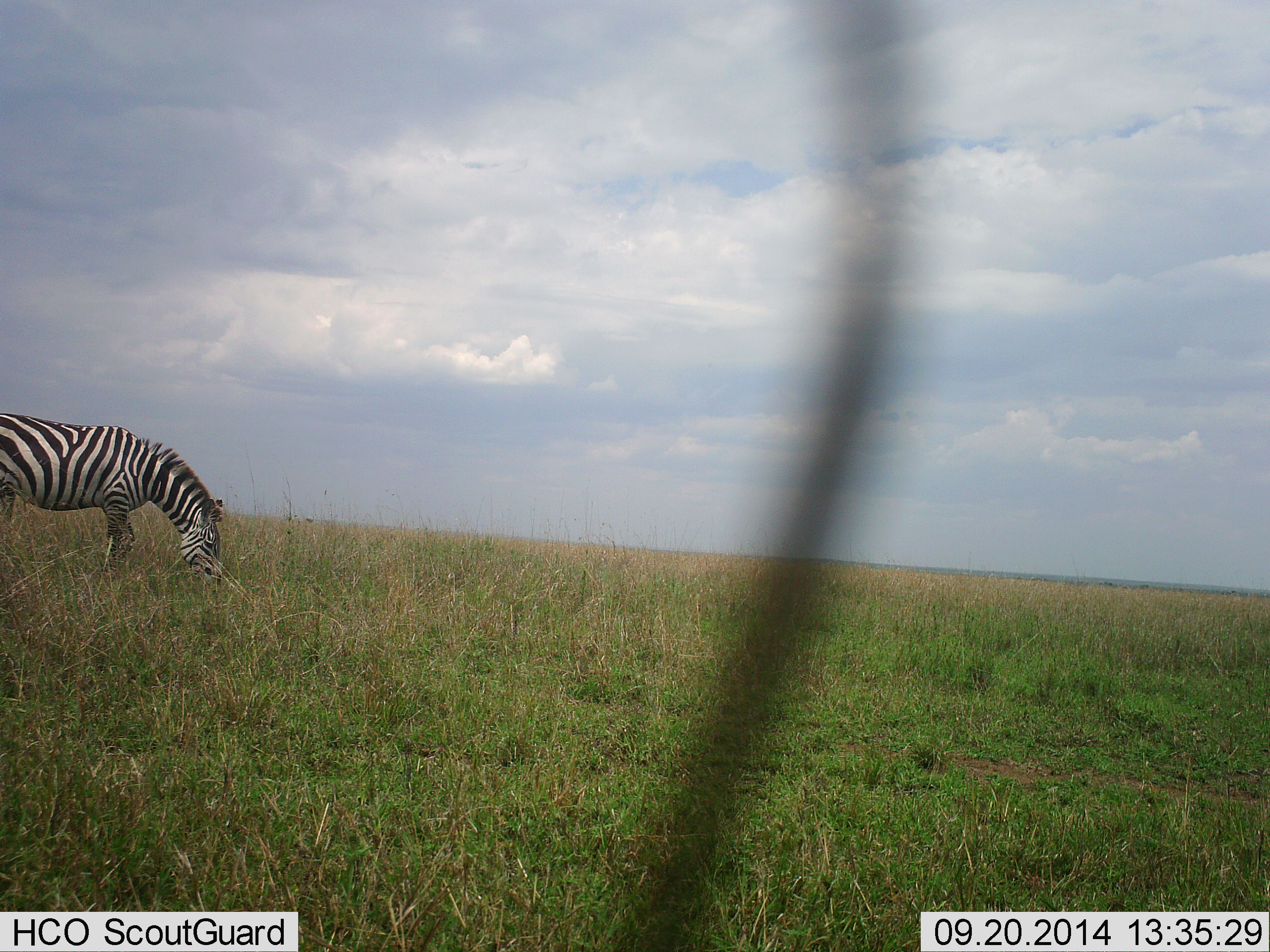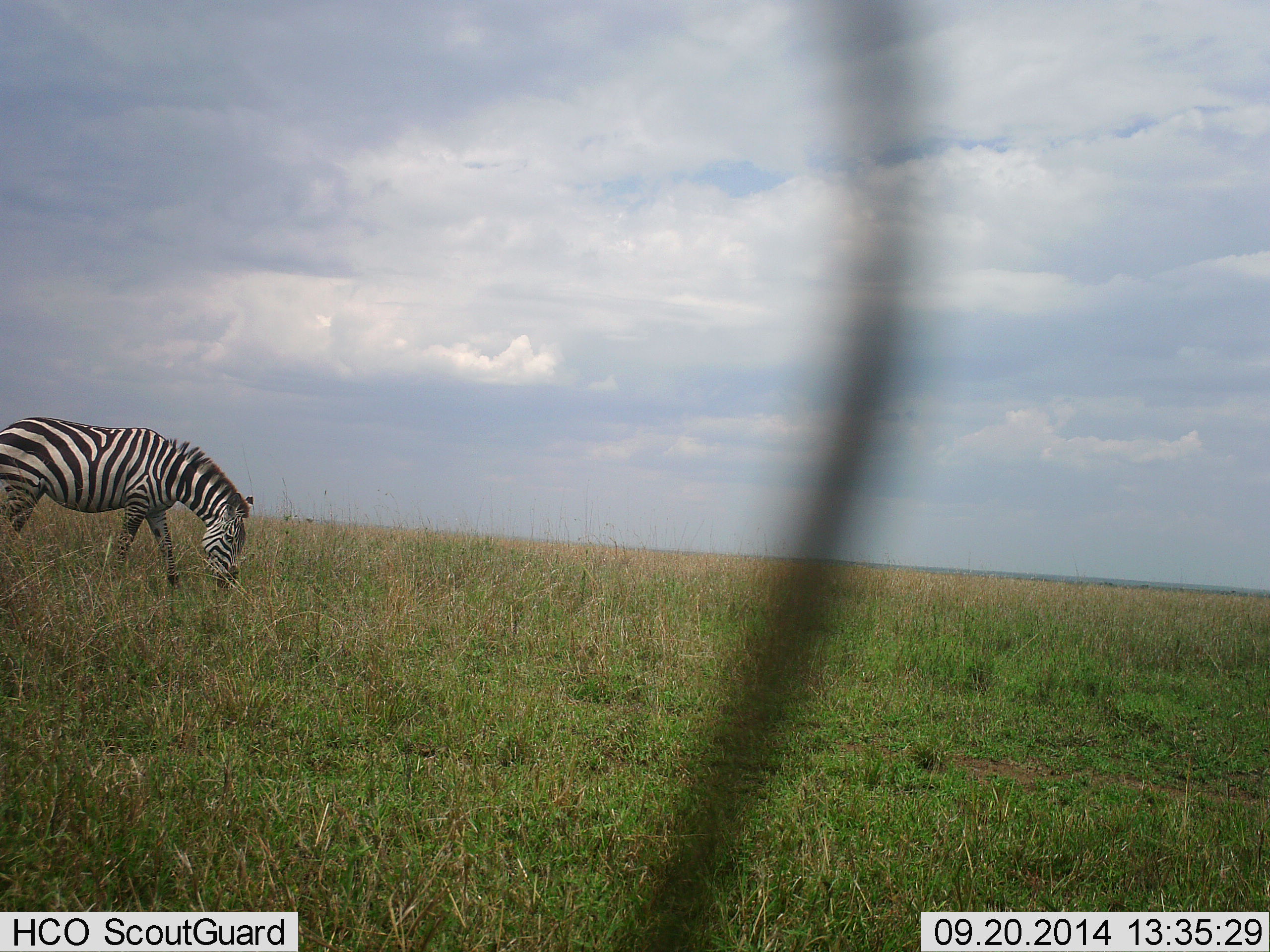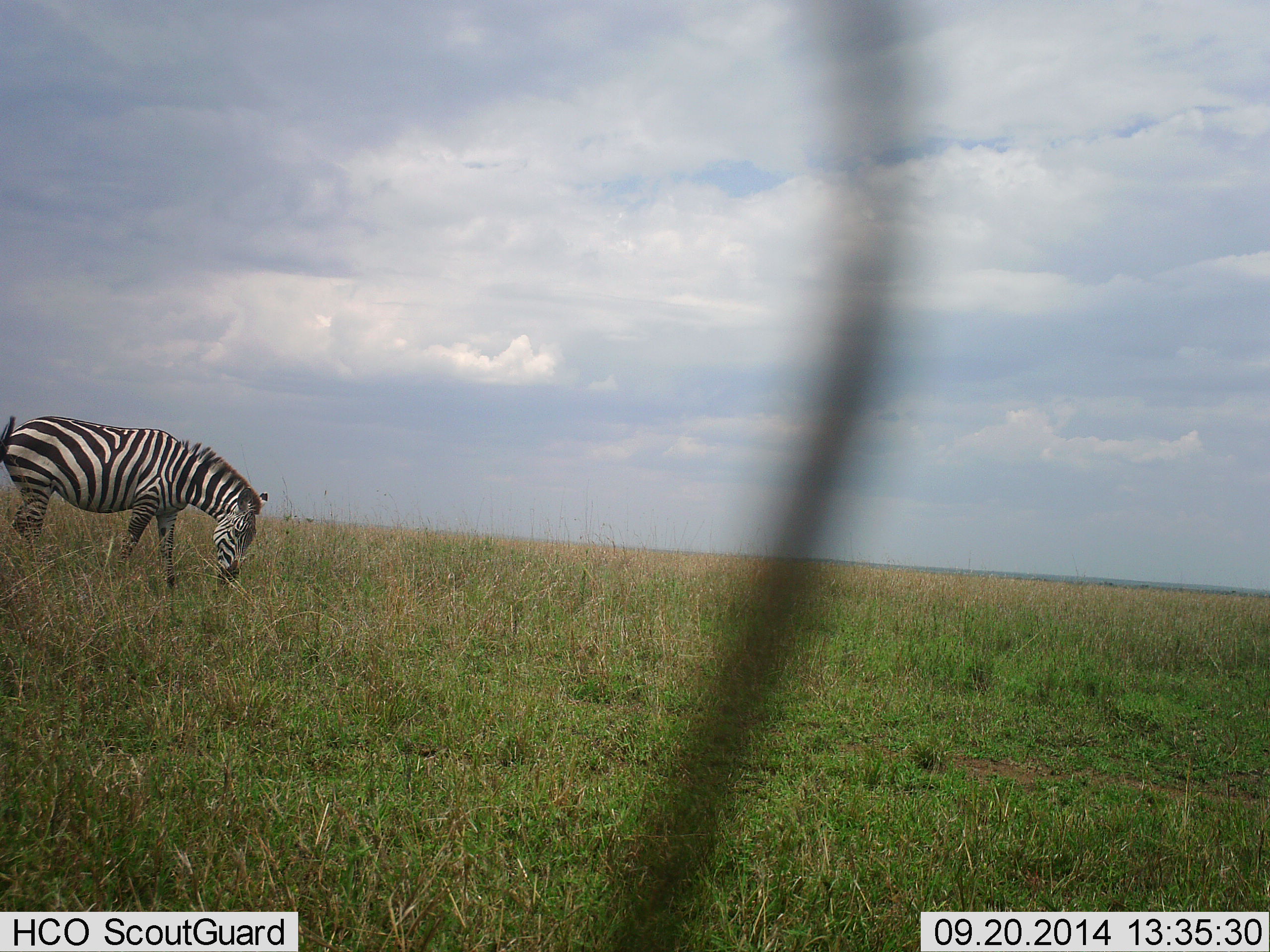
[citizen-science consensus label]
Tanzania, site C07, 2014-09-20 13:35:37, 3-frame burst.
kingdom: Animalia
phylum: Chordata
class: Mammalia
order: Perissodactyla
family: Equidae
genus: Equus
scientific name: Equus quagga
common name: plains zebra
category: zebra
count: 1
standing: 0%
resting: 0%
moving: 30%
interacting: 0%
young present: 0%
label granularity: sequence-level